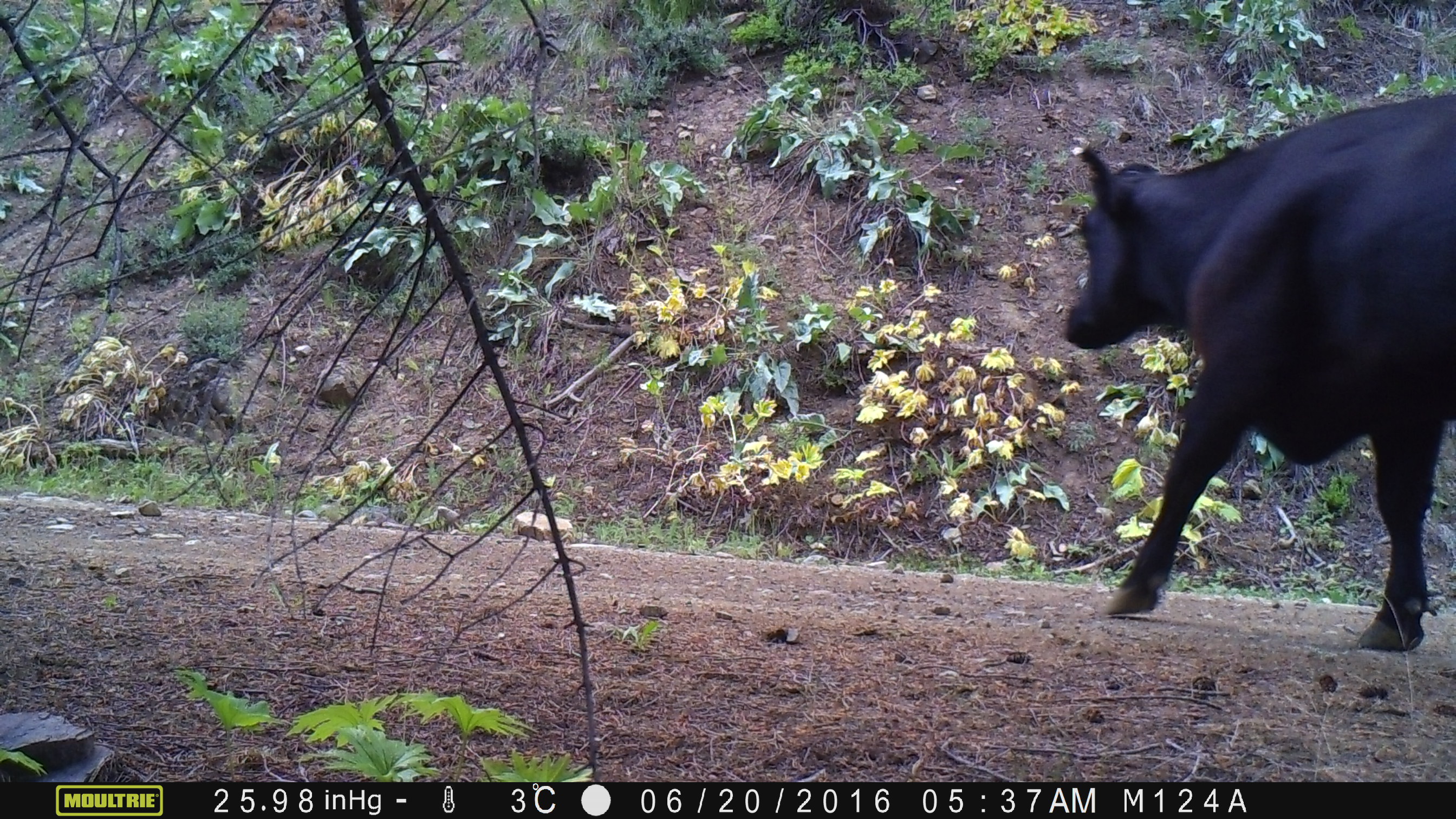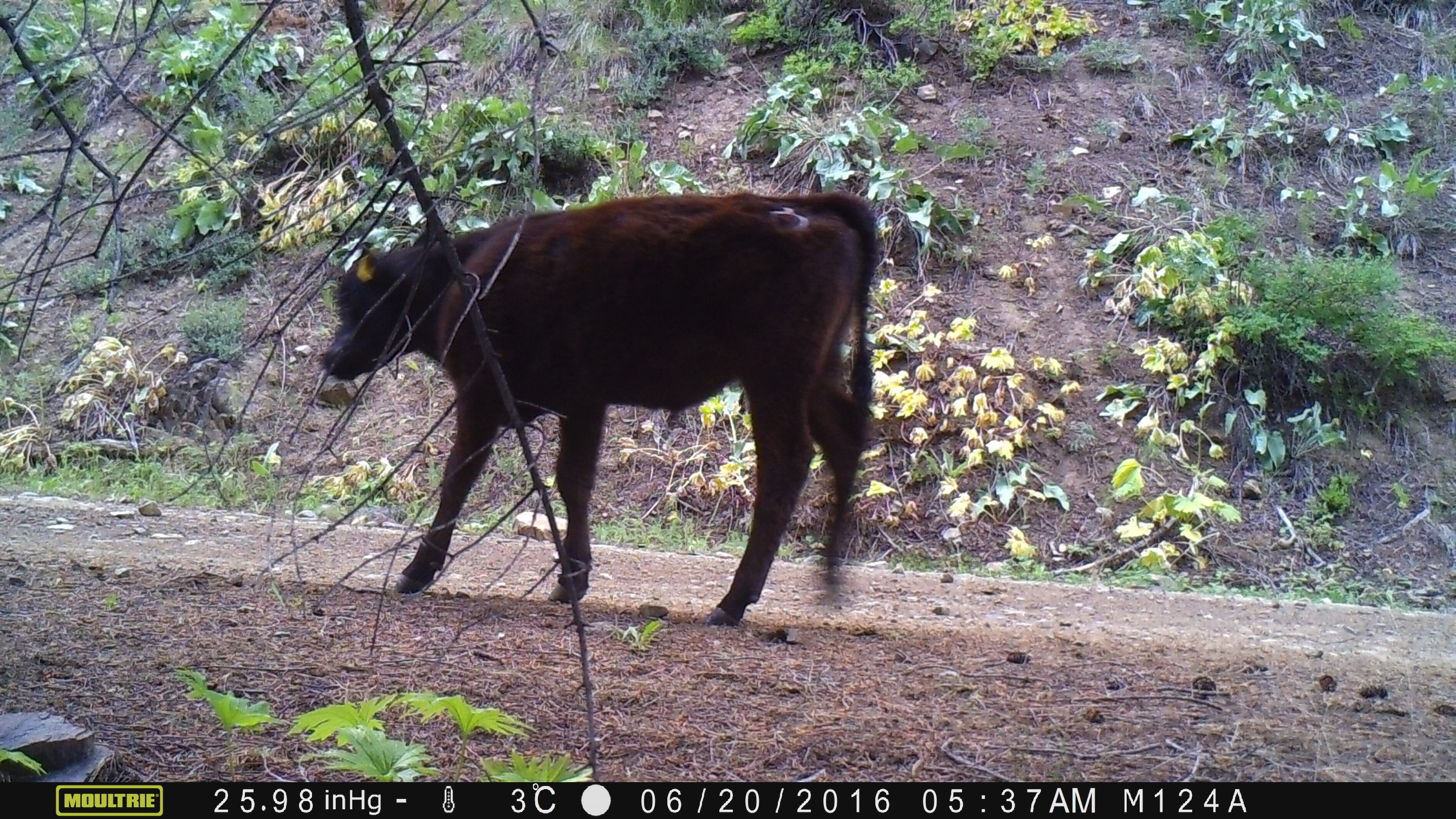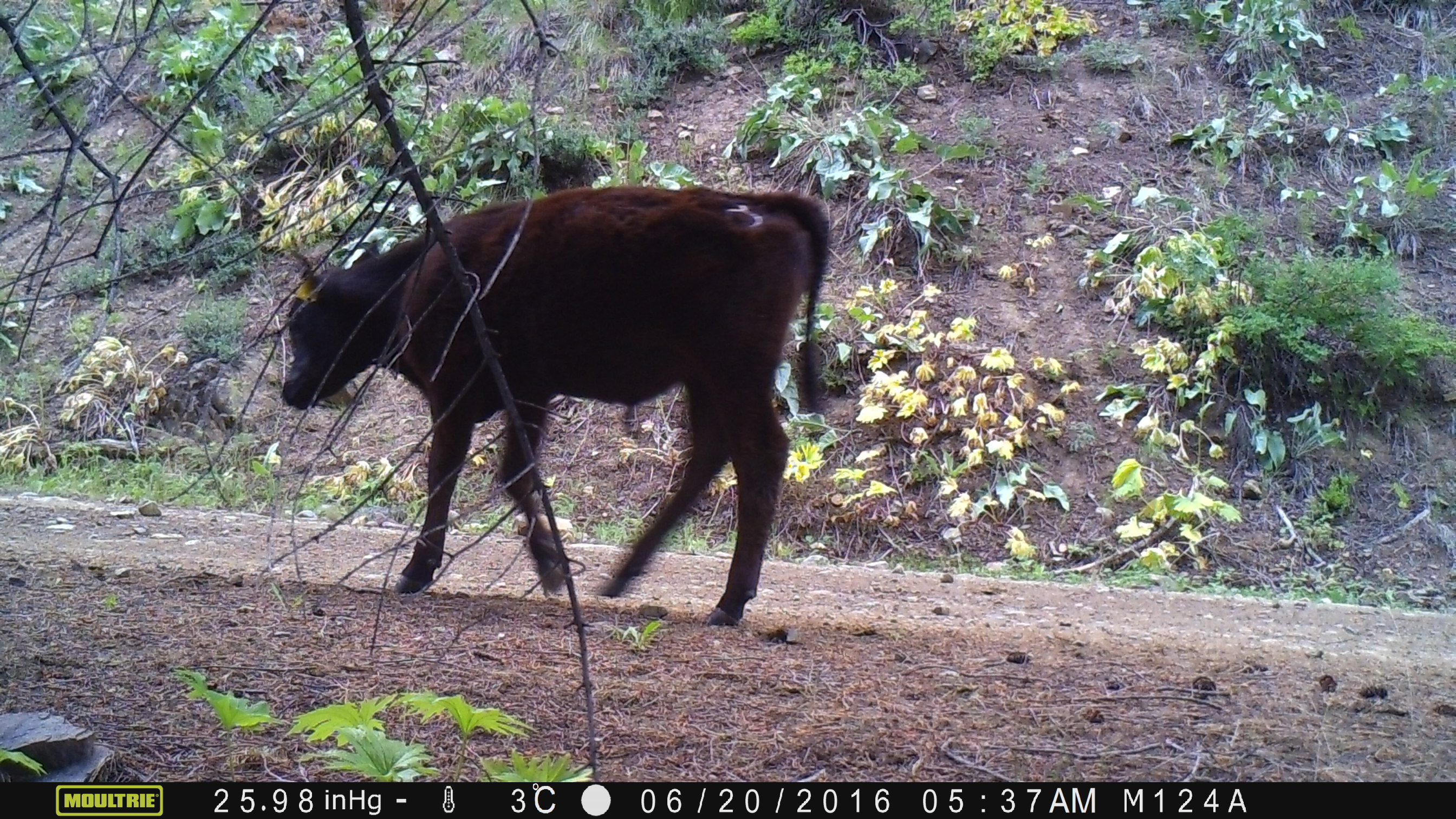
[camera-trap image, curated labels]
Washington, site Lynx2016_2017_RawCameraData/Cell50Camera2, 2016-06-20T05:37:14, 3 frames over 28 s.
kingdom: Animalia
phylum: Chordata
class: Mammalia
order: Artiodactyla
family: Bovidae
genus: Bos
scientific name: Bos taurus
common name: domestic cattle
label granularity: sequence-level